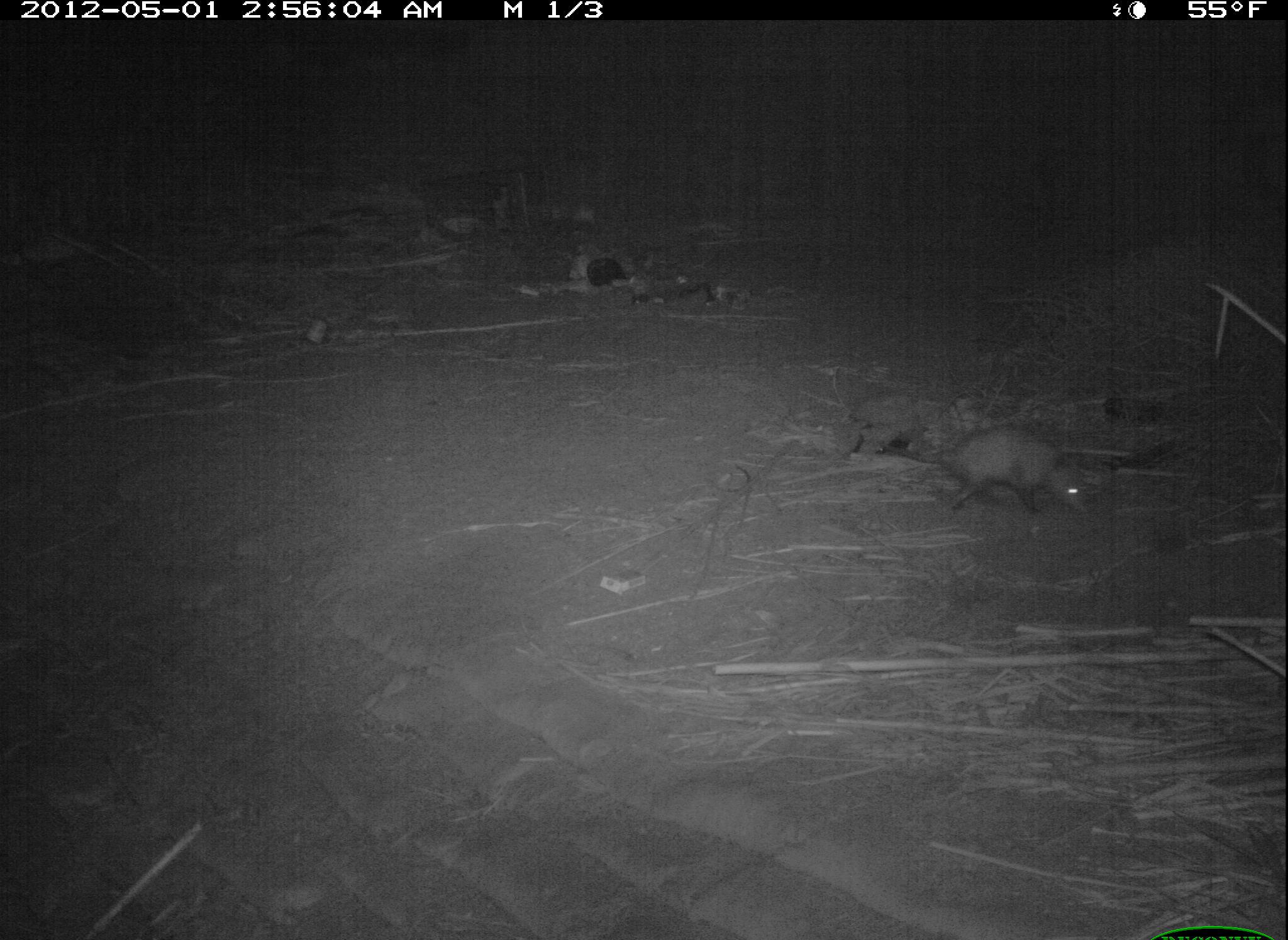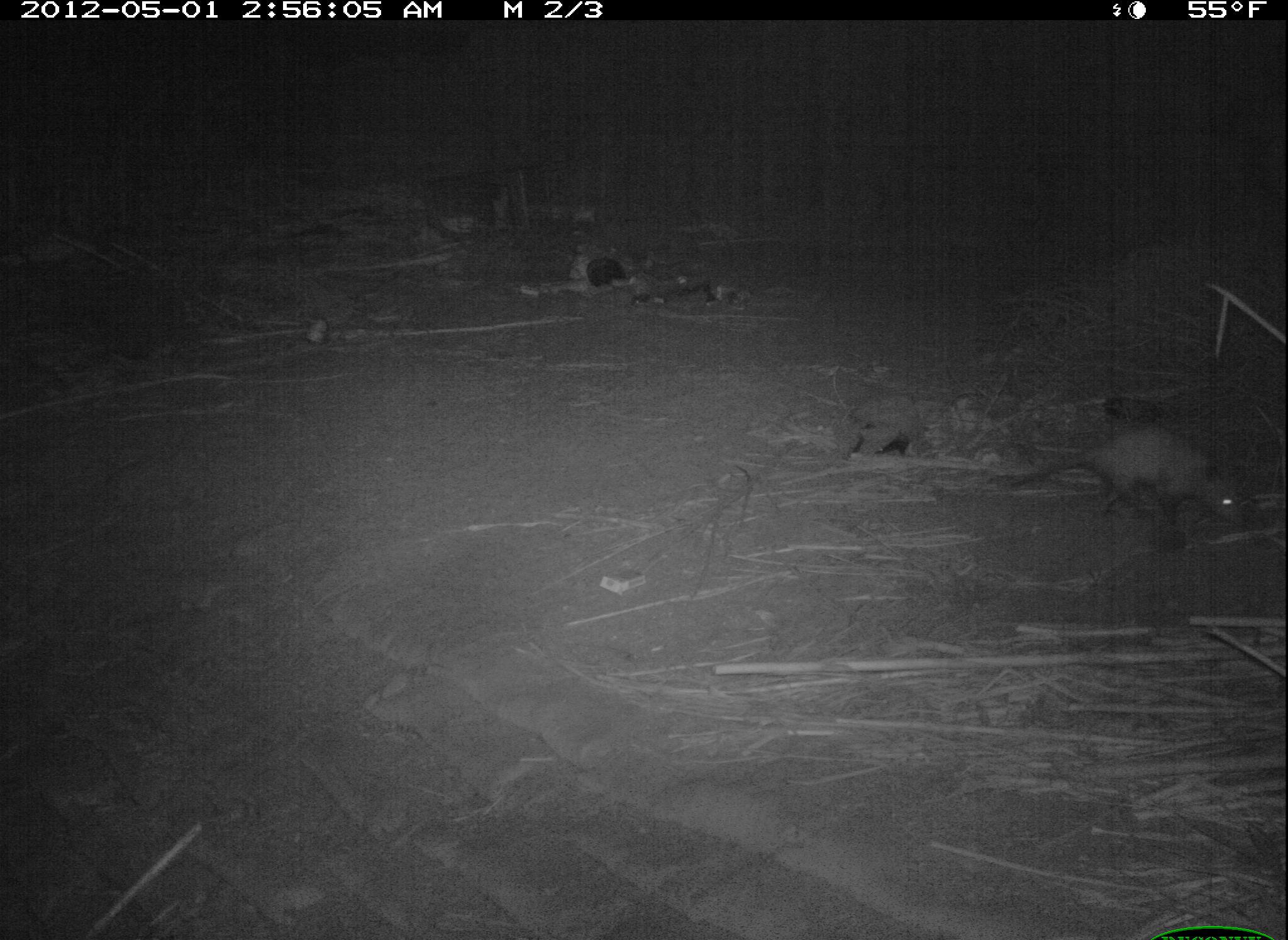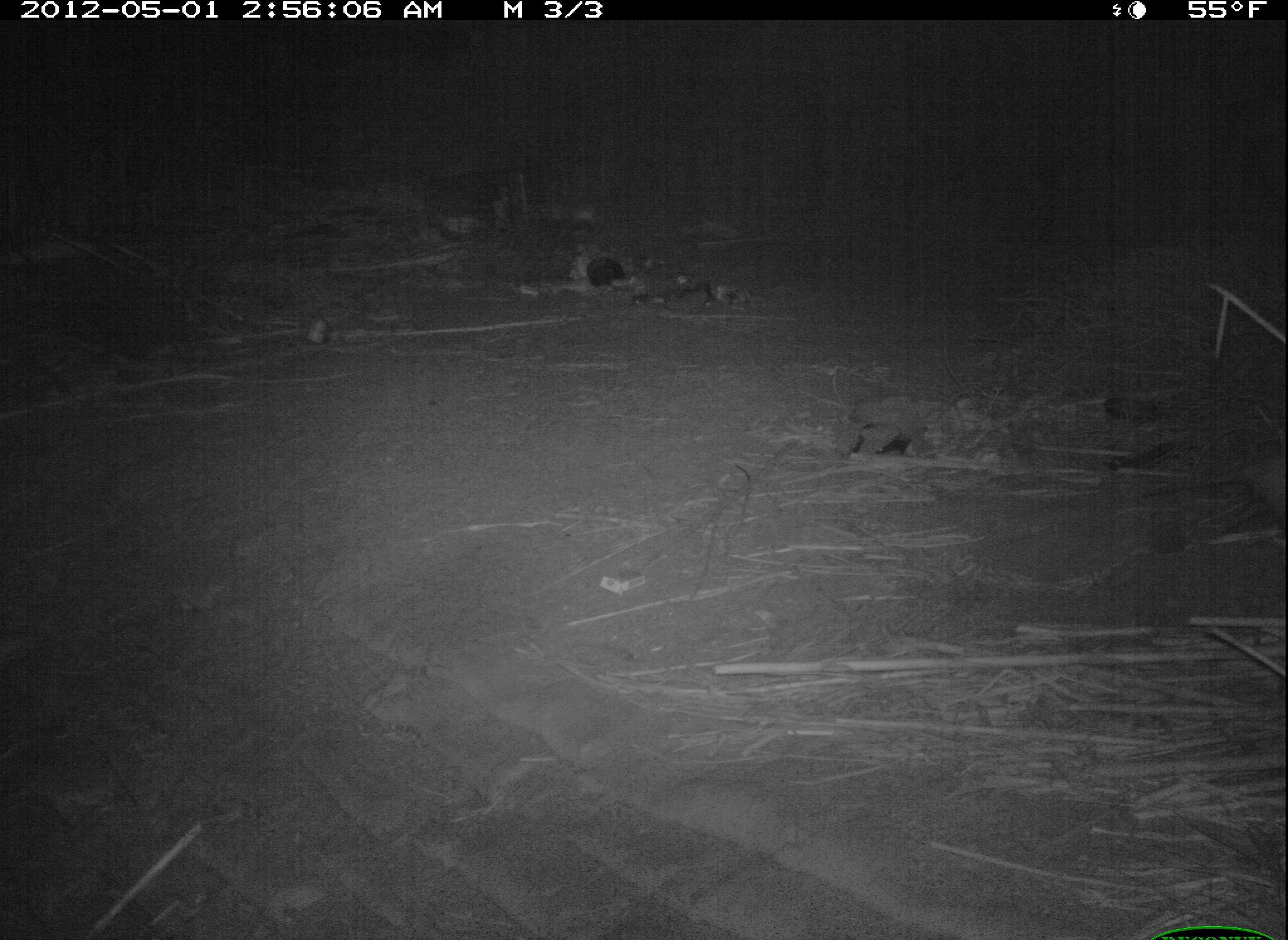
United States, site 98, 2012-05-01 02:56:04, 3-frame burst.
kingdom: Animalia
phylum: Chordata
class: Mammalia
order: Didelphimorphia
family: Didelphidae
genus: Didelphis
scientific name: Didelphis virginiana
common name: virginia opossum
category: opossum